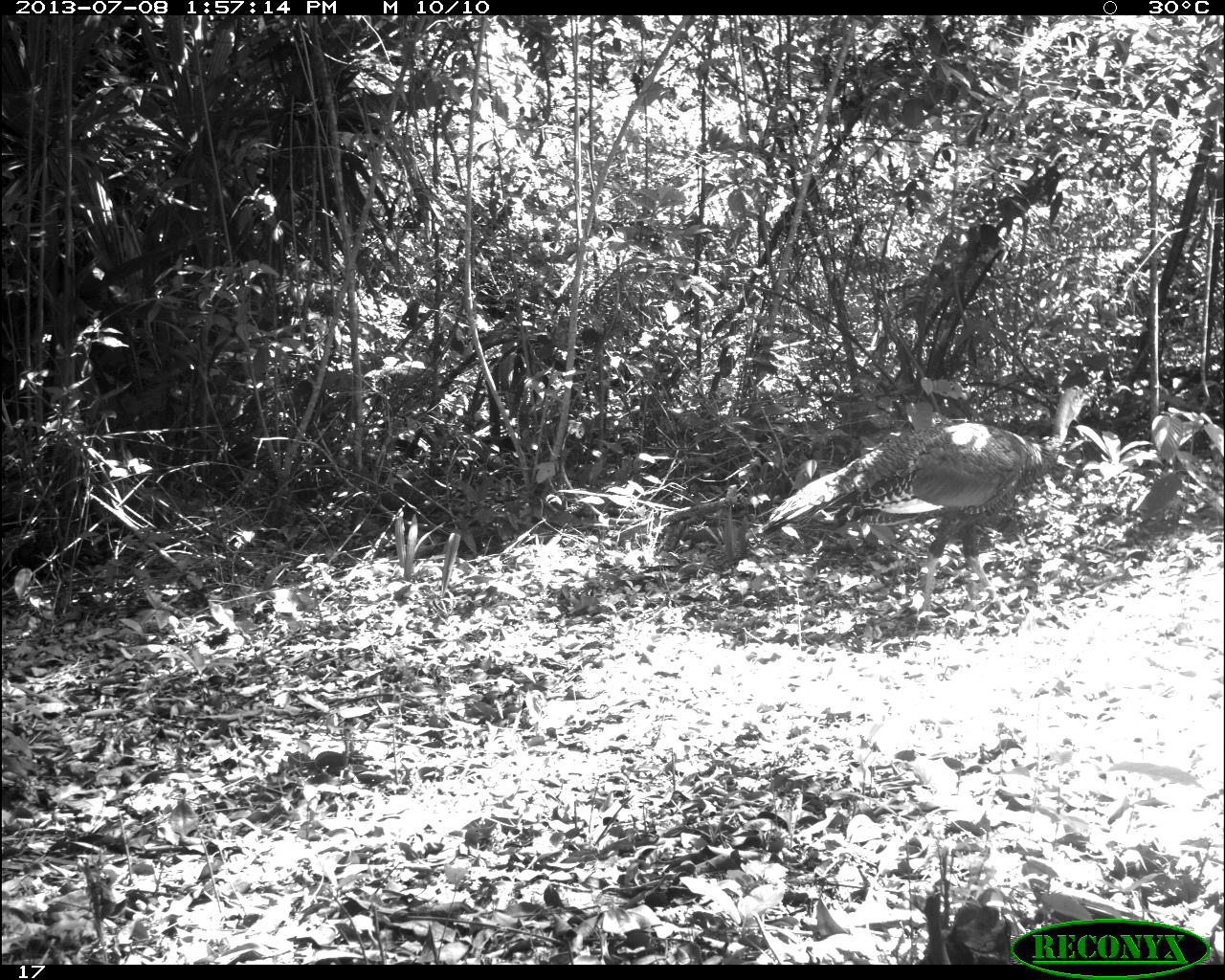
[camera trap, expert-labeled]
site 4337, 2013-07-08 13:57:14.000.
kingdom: Animalia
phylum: Chordata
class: Aves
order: Galliformes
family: Phasianidae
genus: Meleagris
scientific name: Meleagris ocellata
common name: ocellated turkey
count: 1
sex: male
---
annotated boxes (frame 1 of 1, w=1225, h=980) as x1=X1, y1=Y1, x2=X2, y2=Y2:
meleagris ocellata: x1=755, y1=381, x2=1095, y2=621